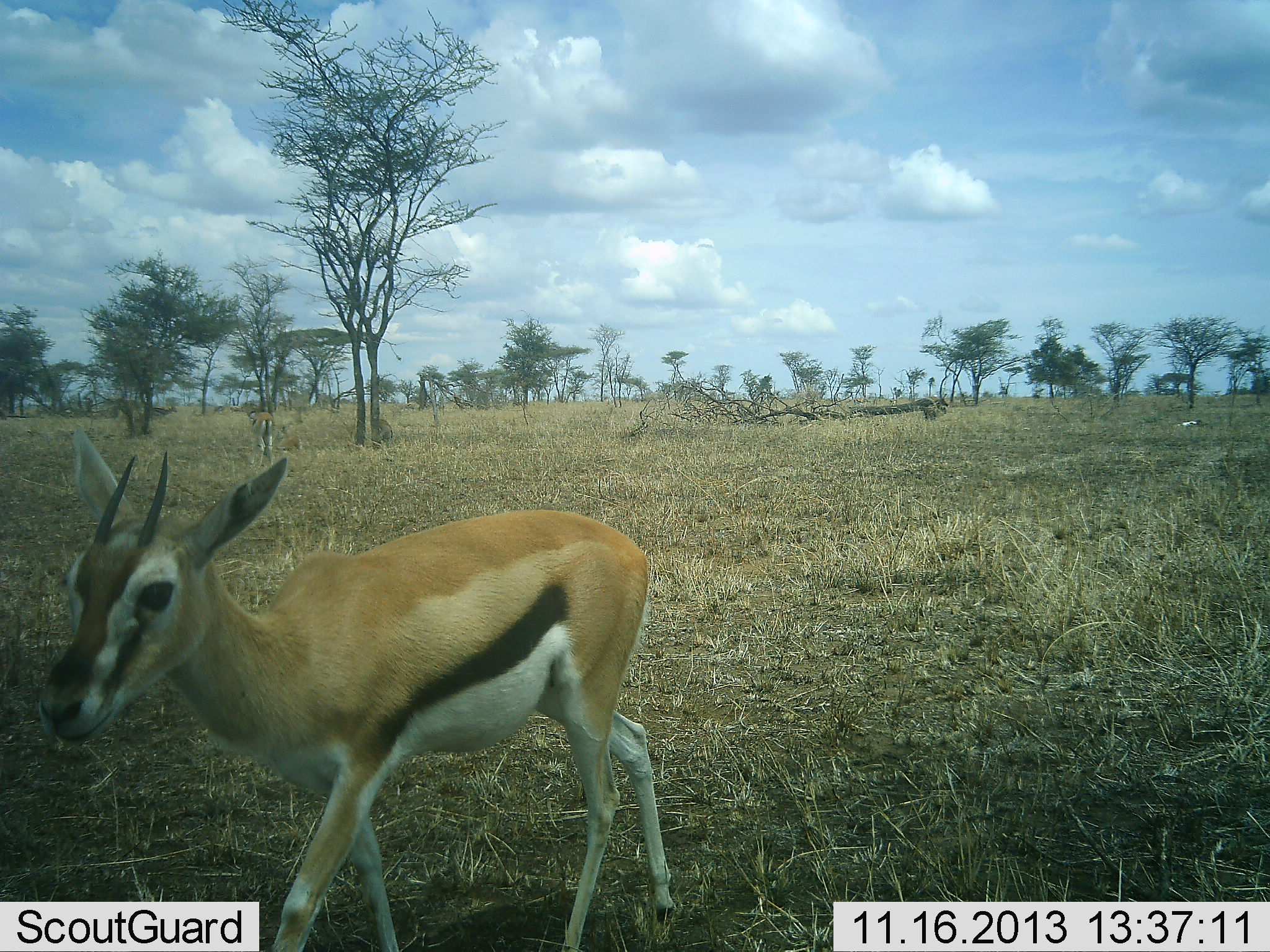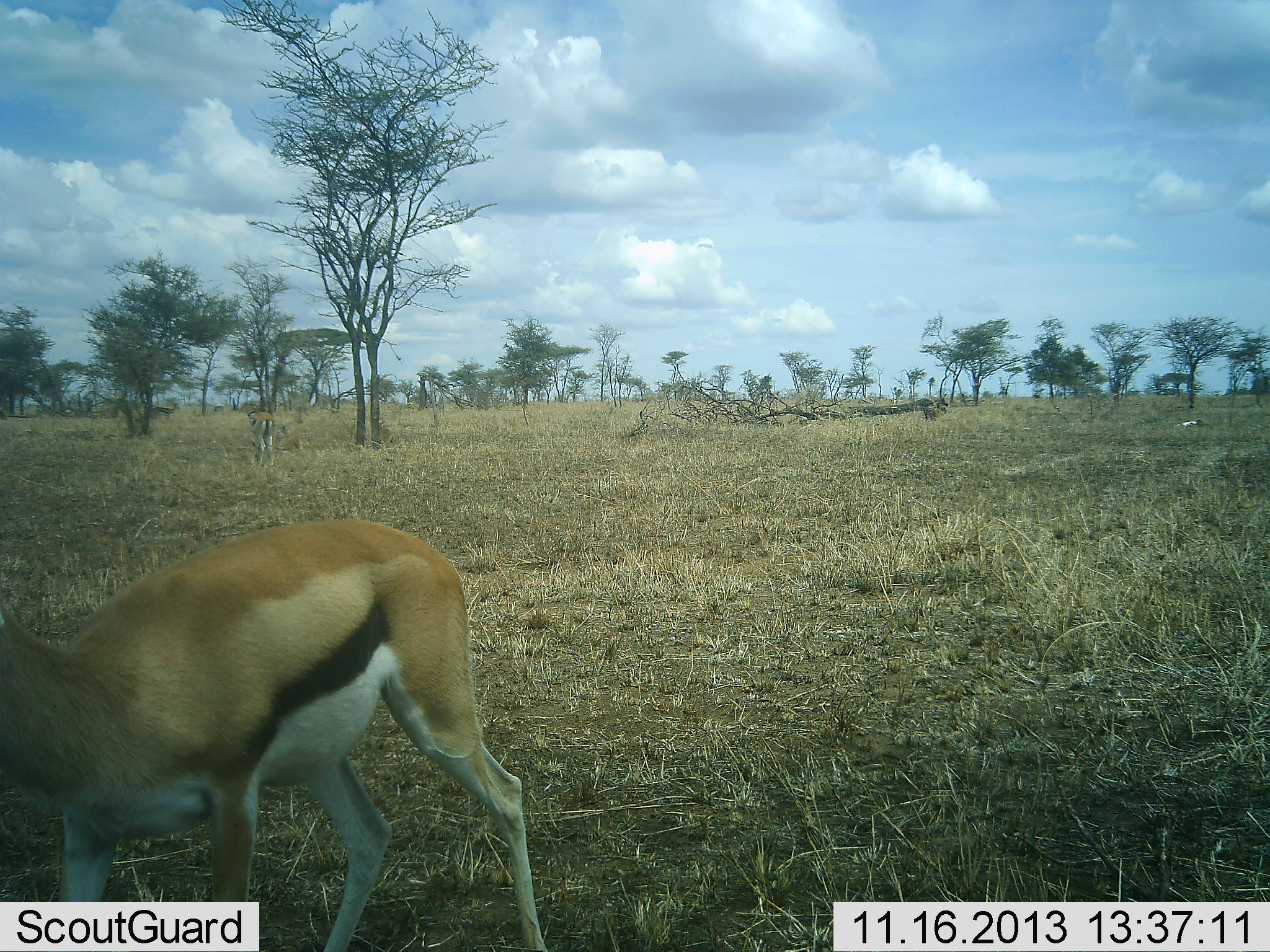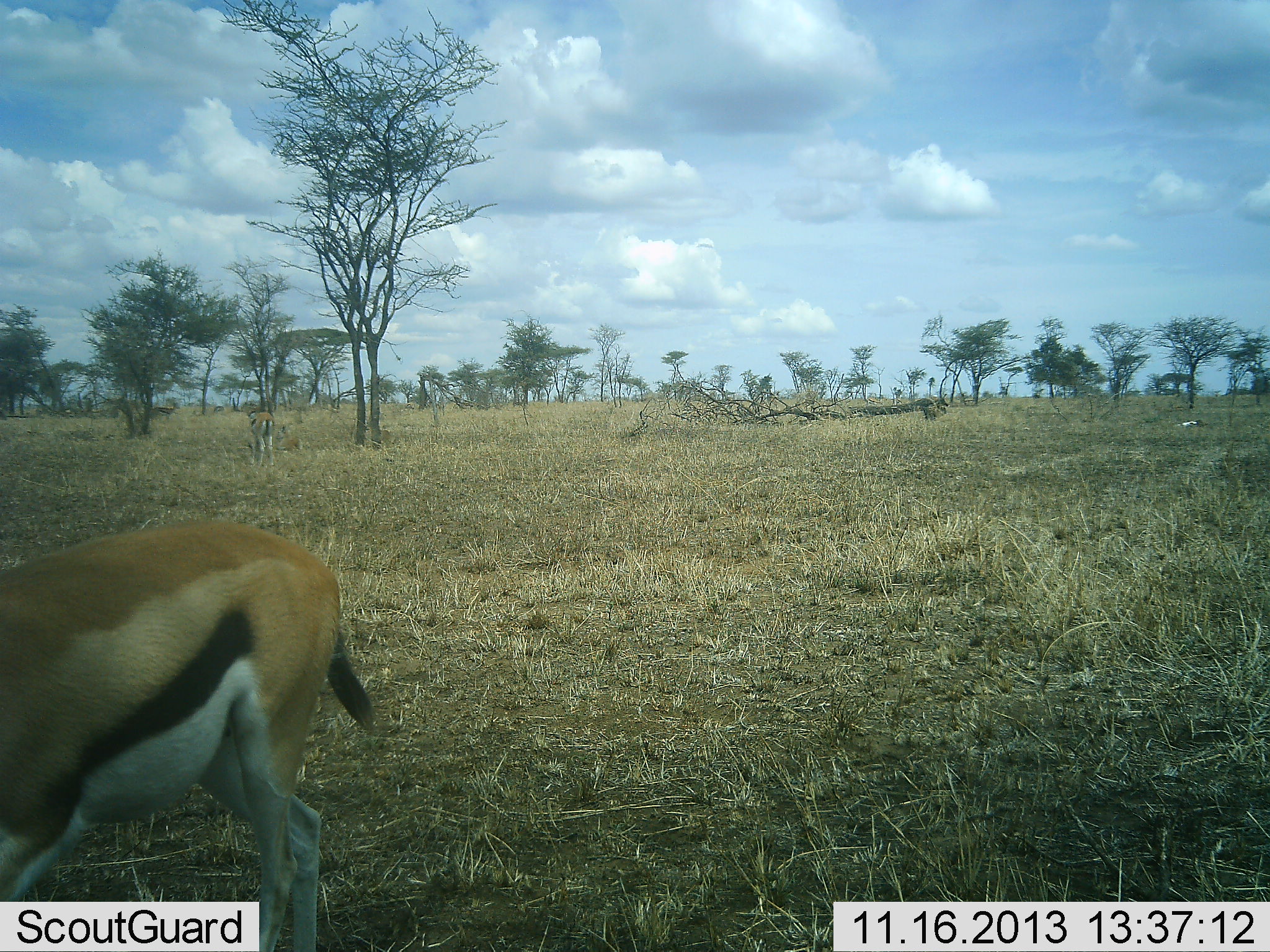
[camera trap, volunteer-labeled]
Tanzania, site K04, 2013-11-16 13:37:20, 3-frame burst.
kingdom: Animalia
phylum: Chordata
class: Mammalia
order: Artiodactyla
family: Bovidae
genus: Eudorcas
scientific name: Eudorcas thomsonii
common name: thomson's gazelle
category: gazellethomsons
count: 1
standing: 40%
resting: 0%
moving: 90%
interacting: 0%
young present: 0%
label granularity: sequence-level